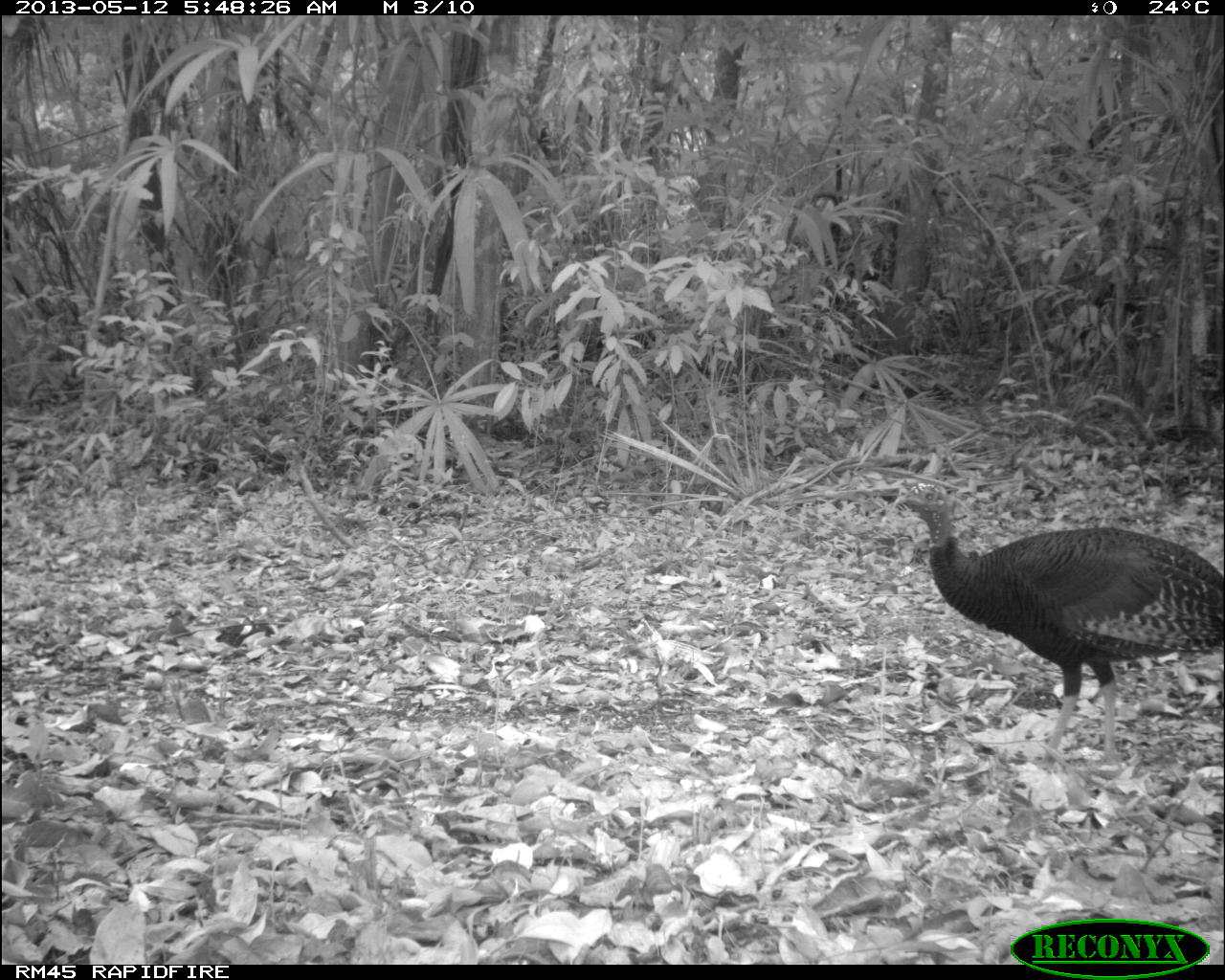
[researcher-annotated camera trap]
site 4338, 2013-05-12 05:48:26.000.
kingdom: Animalia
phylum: Chordata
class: Aves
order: Galliformes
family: Phasianidae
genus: Meleagris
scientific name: Meleagris ocellata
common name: ocellated turkey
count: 1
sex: female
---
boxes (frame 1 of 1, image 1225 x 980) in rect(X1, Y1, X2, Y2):
meleagris ocellata: rect(889, 478, 1223, 768)